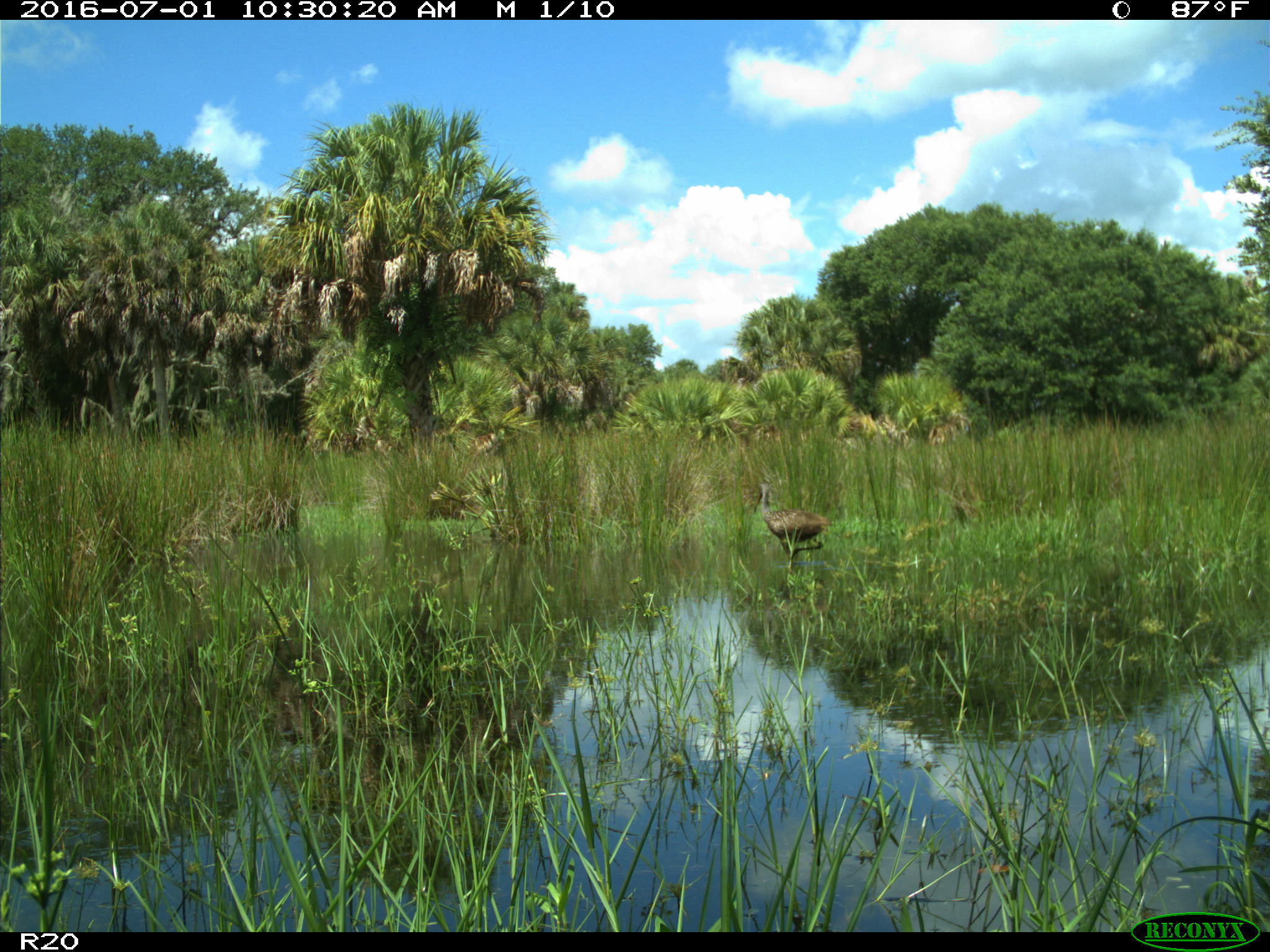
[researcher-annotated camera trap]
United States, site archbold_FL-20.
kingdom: Animalia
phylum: Chordata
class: Aves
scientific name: Aves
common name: birds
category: unidentified bird